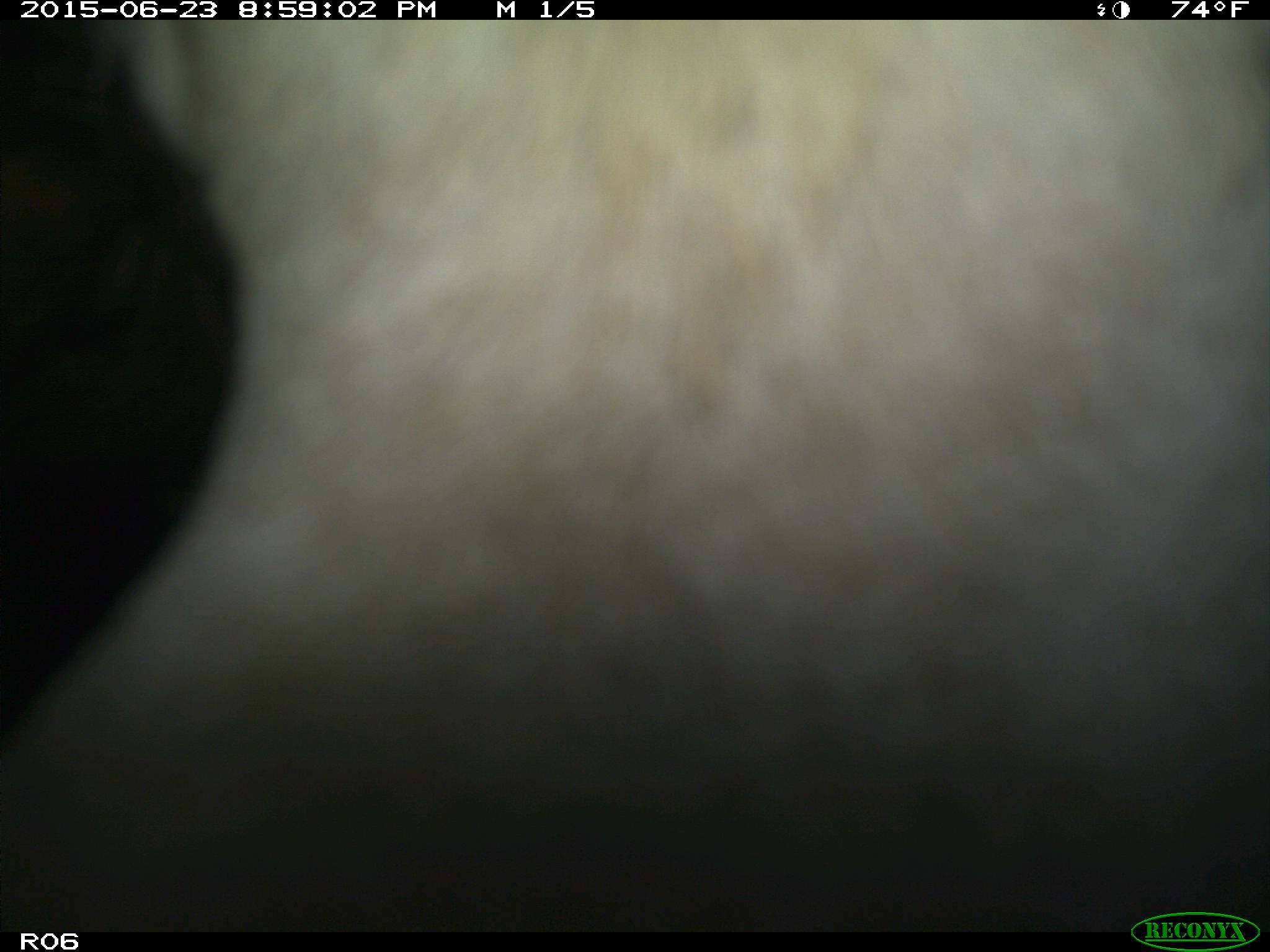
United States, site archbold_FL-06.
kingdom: Animalia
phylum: Chordata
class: Mammalia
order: Artiodactyla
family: Bovidae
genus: Bos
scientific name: Bos taurus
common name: domestic cow